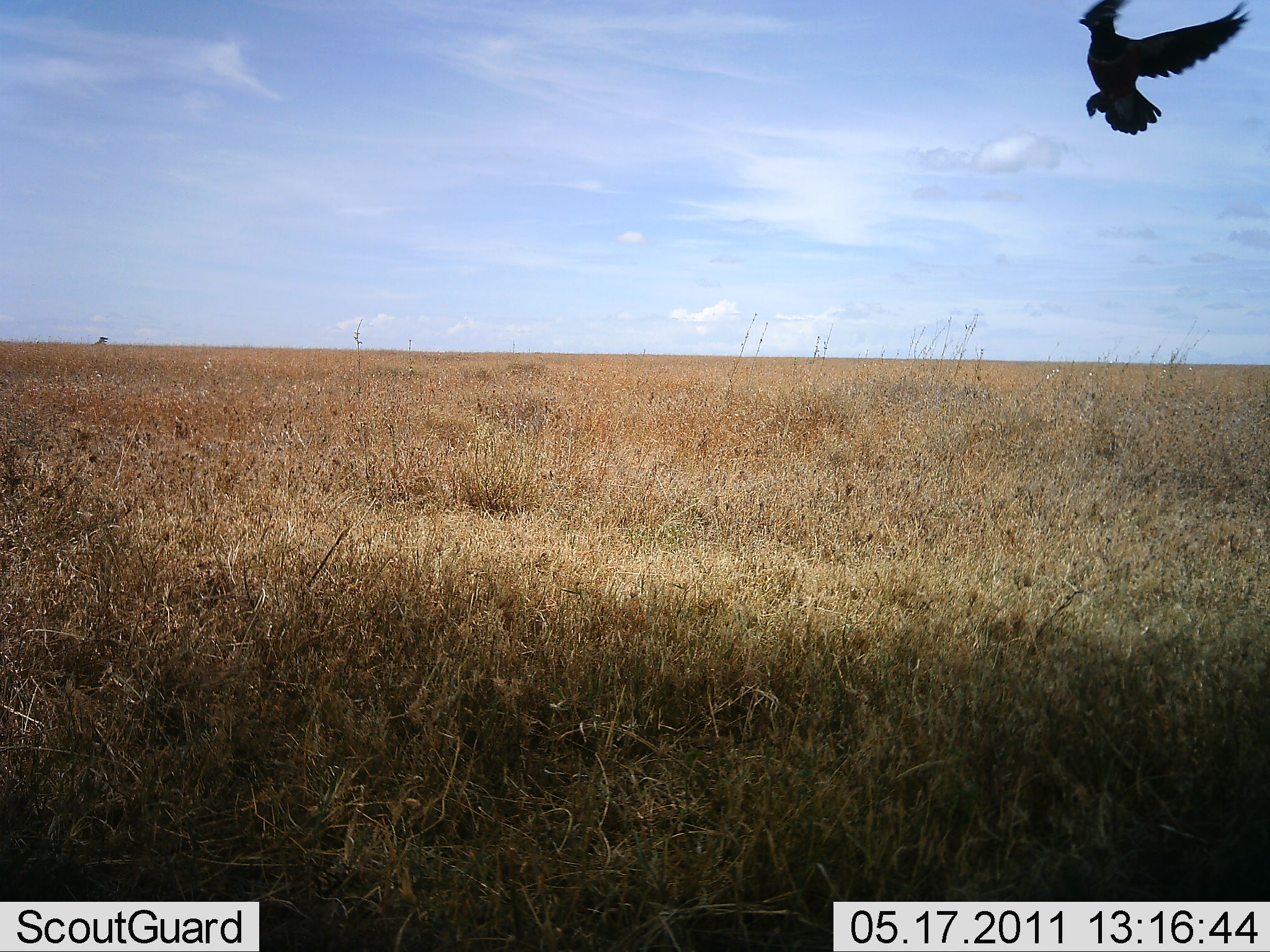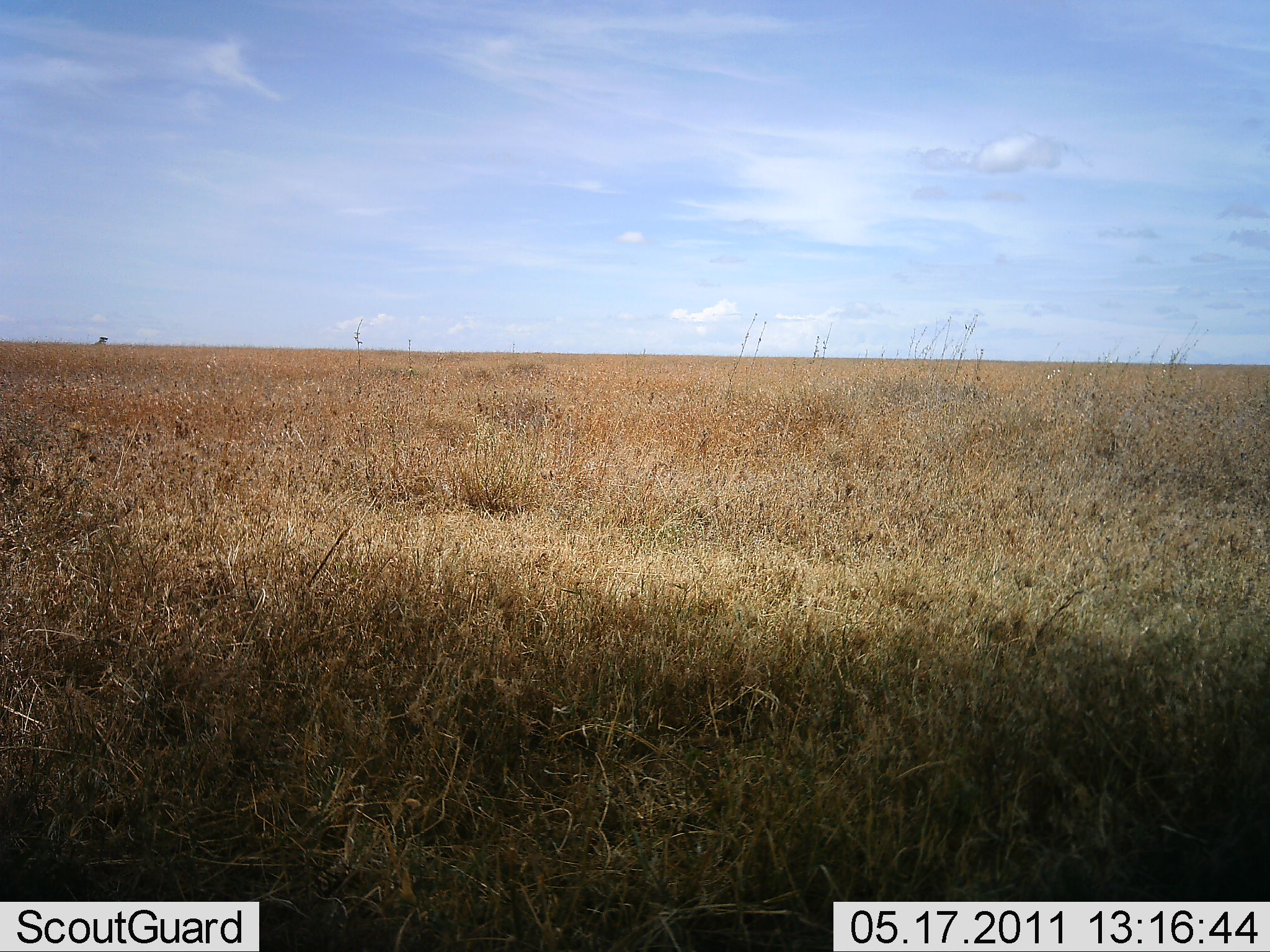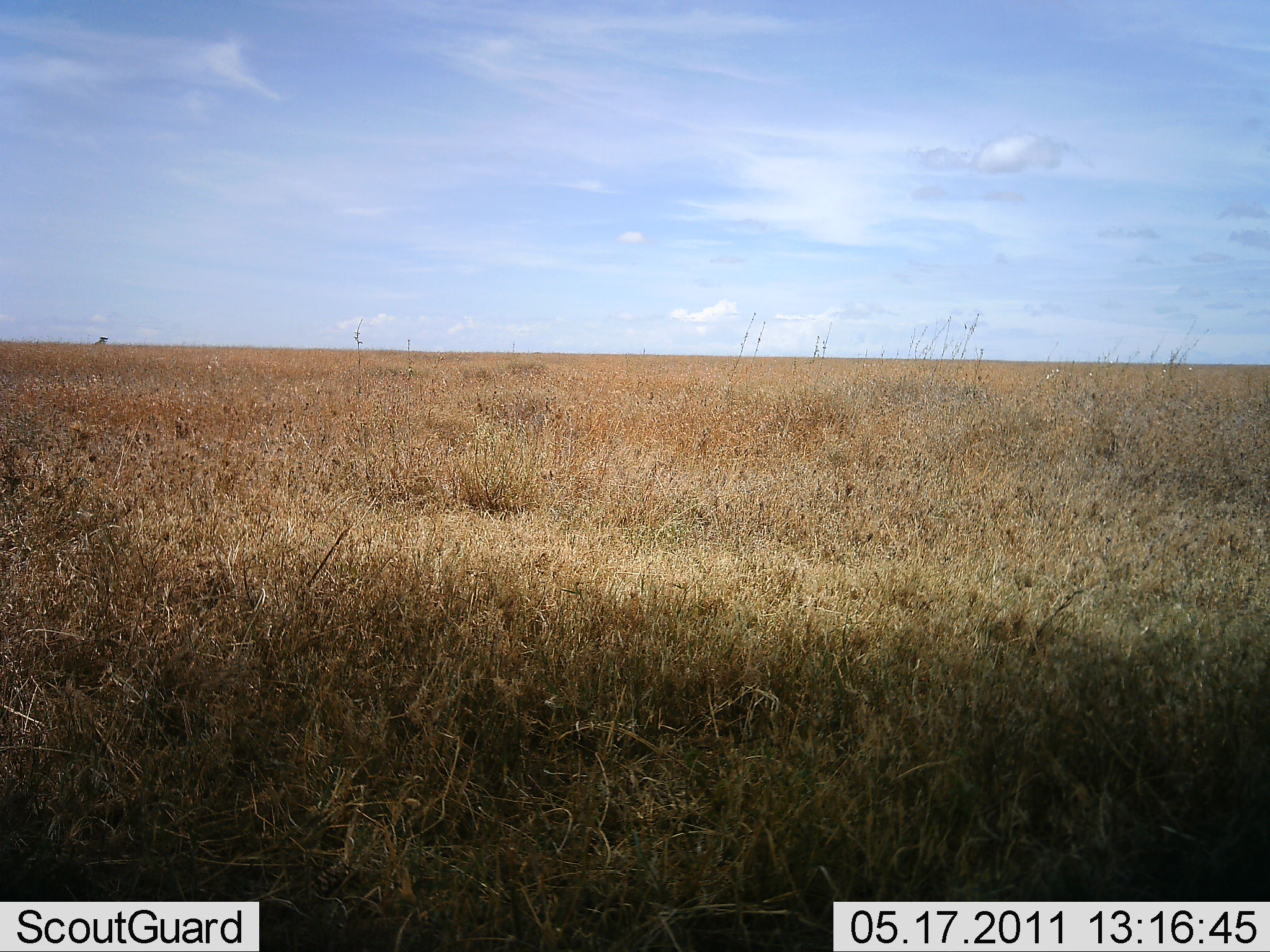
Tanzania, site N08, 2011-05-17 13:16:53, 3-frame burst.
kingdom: Animalia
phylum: Chordata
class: Aves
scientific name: Aves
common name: bird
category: otherbird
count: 1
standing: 0%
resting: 0%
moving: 100%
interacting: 0%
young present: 0%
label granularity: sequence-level